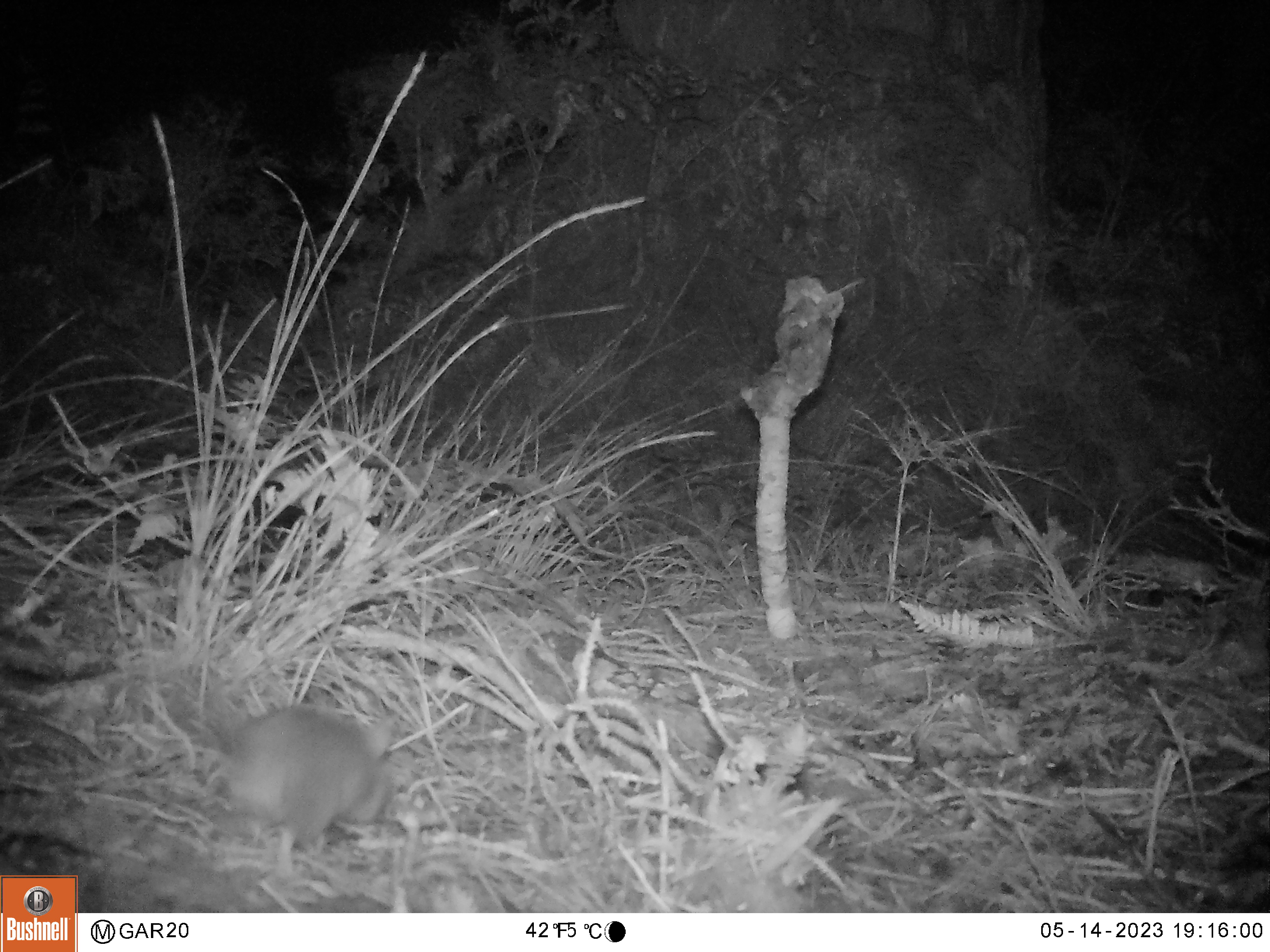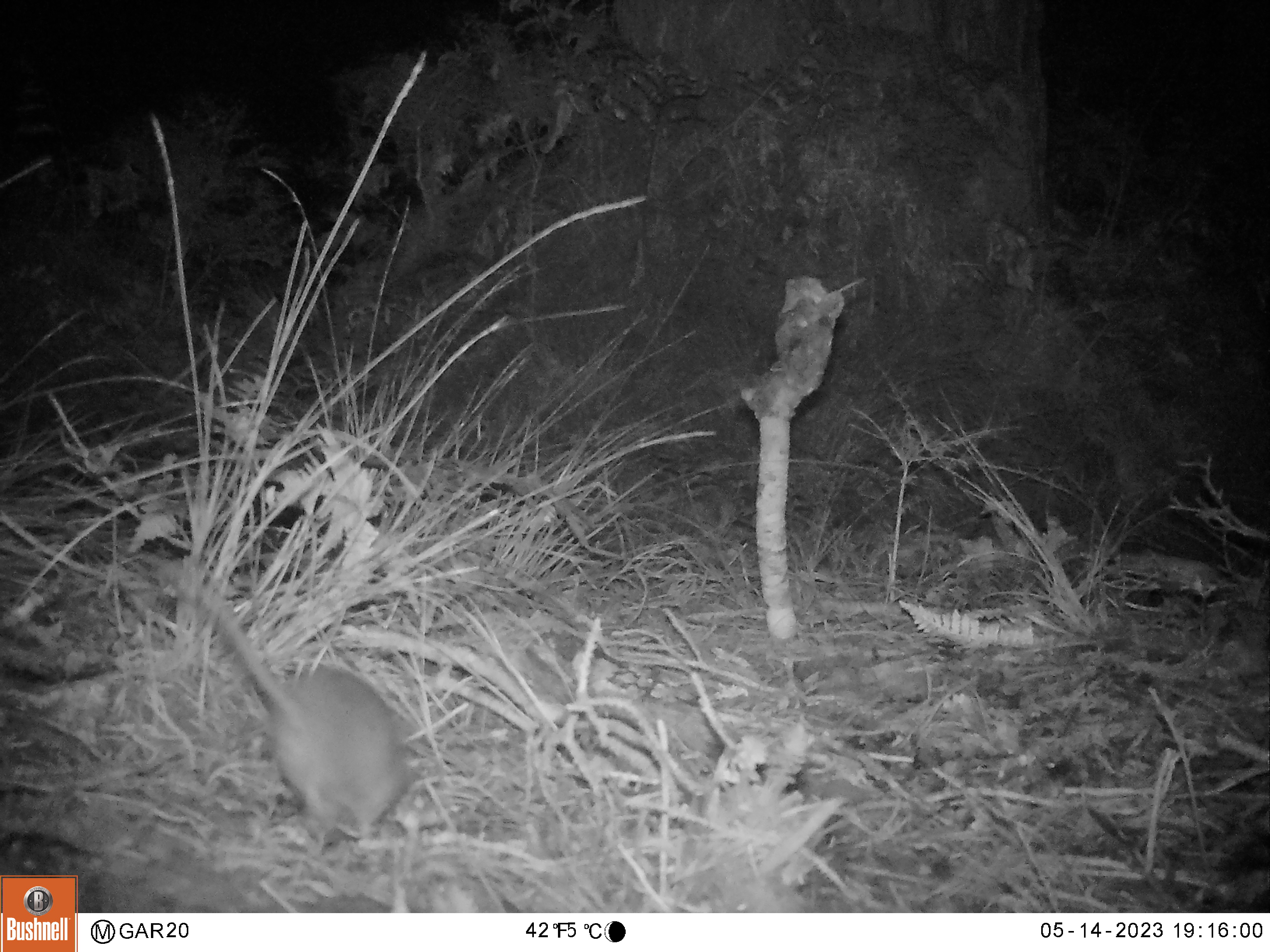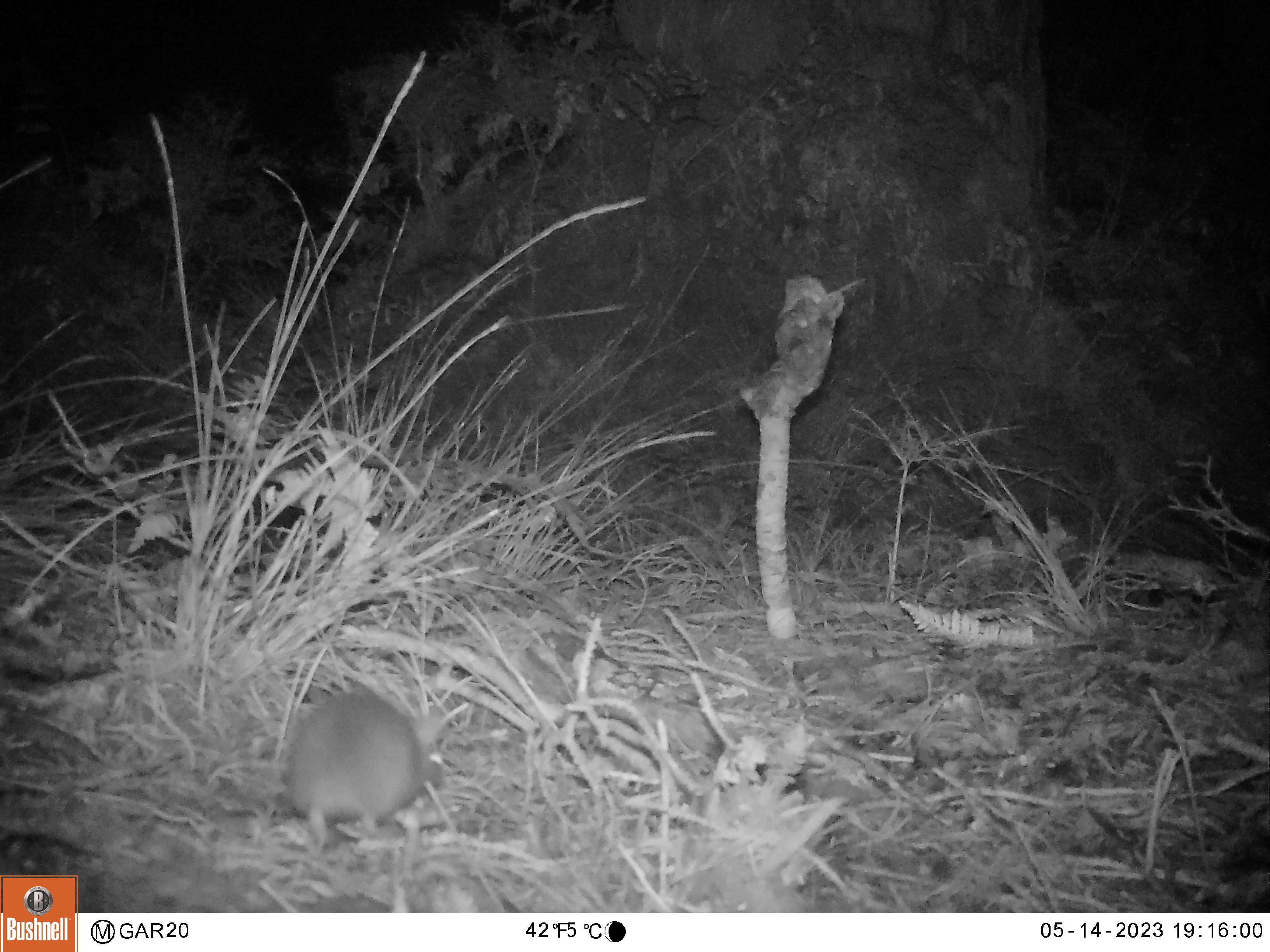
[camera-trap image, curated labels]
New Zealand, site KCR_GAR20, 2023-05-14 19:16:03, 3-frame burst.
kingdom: Animalia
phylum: Chordata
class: Mammalia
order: Rodentia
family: Muridae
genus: Rattus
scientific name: Rattus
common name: rat